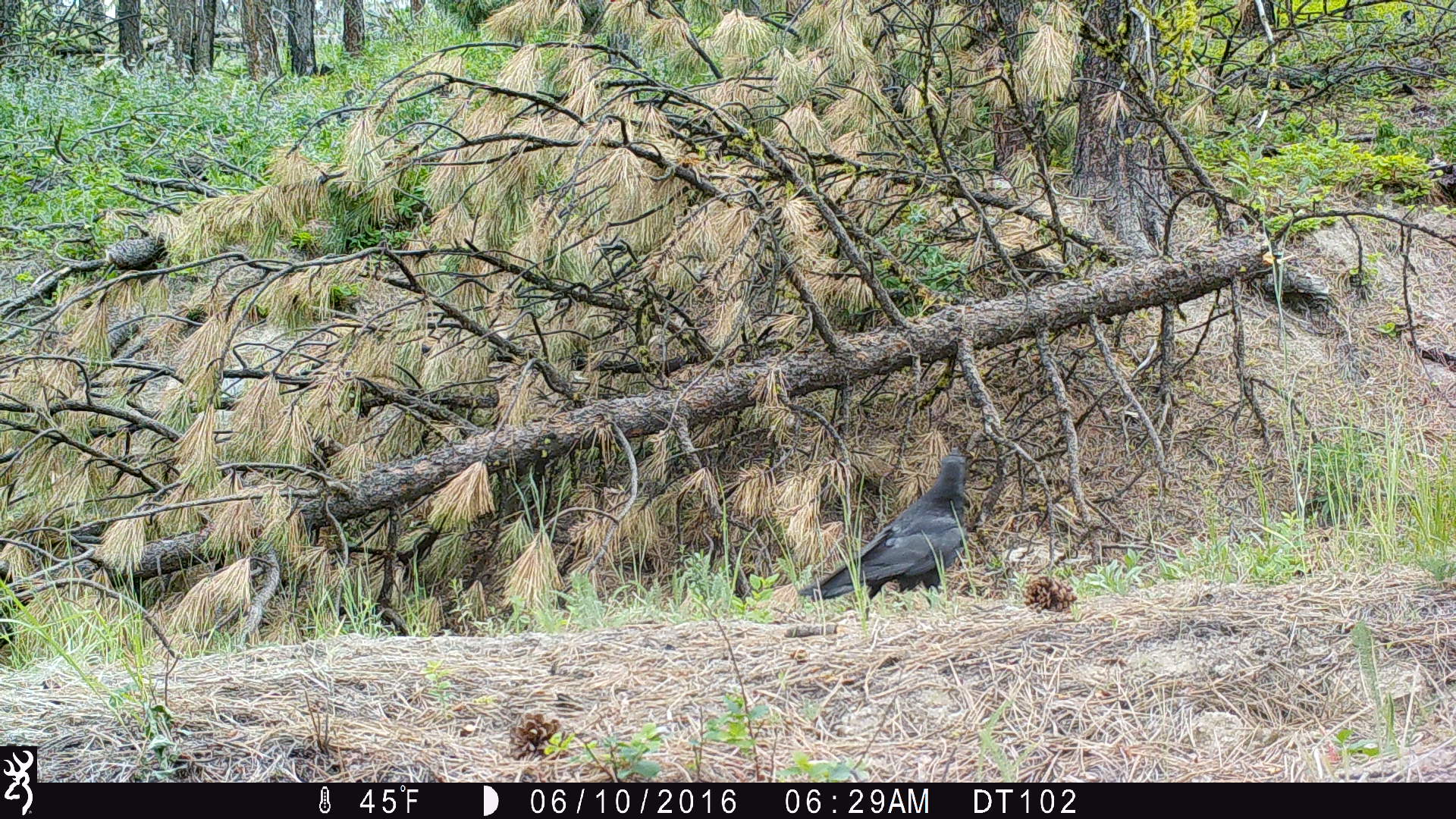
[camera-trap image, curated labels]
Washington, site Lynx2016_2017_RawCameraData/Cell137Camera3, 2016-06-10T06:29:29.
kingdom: Animalia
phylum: Chordata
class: Aves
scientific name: Aves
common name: birds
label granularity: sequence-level